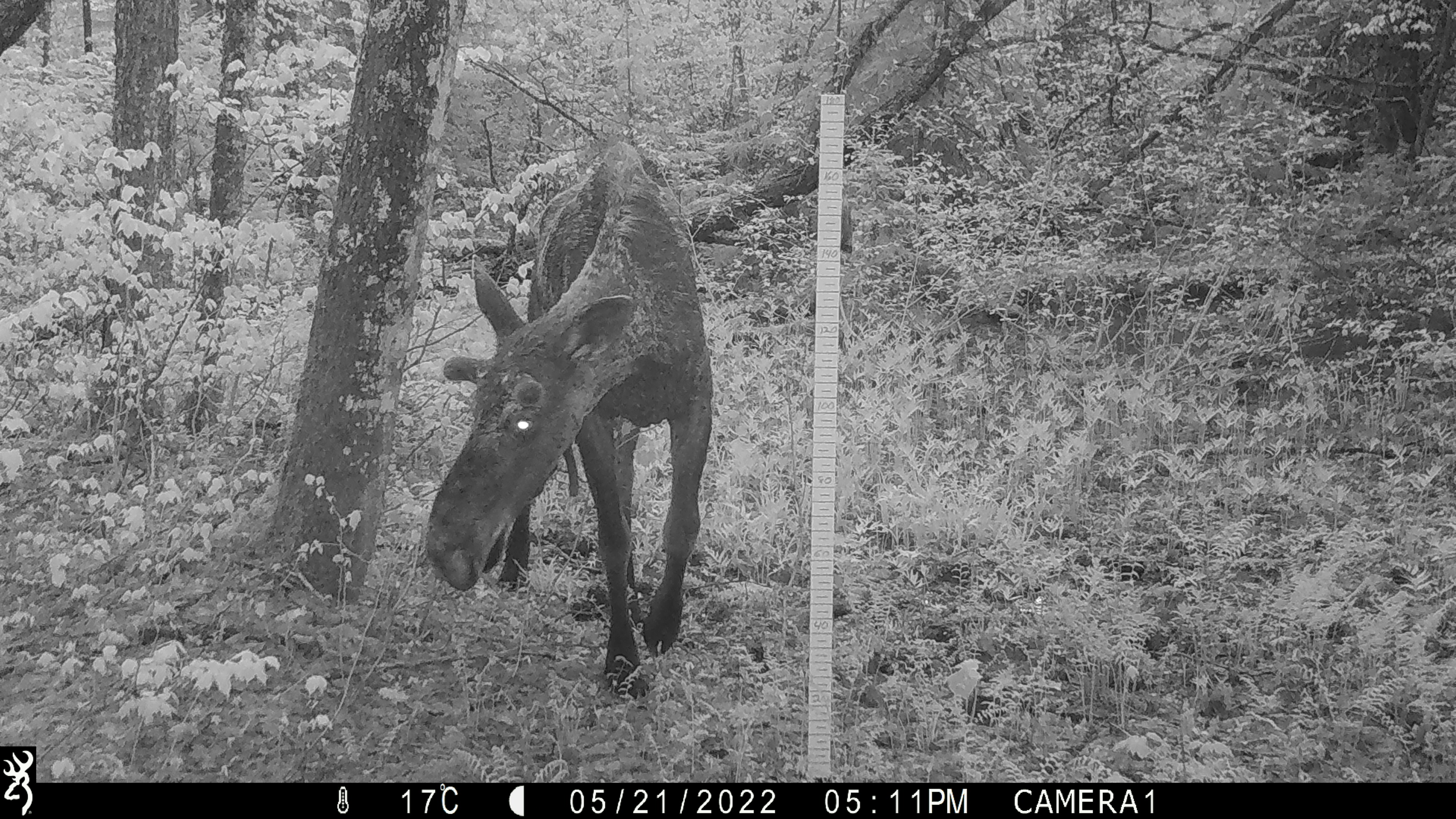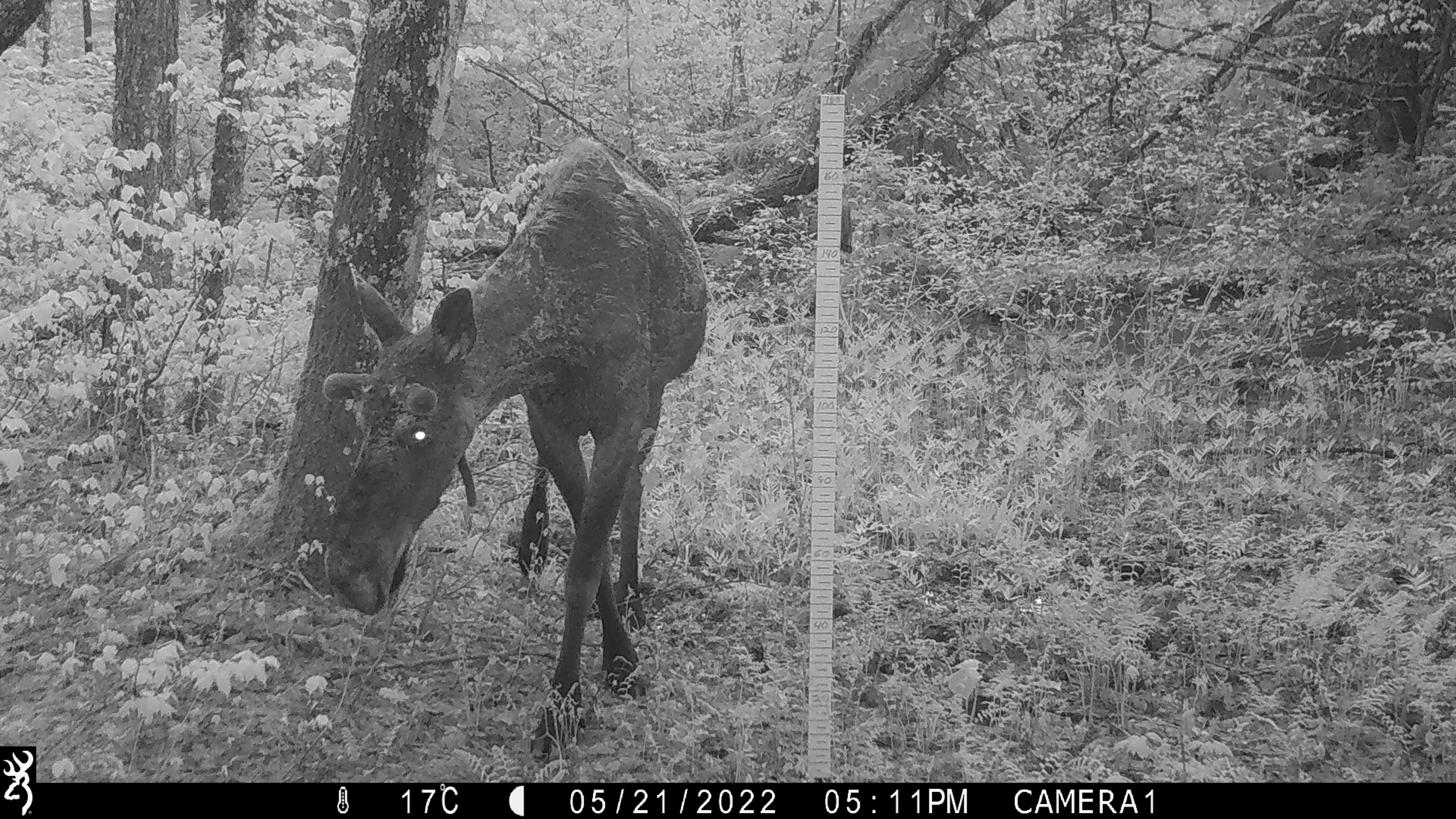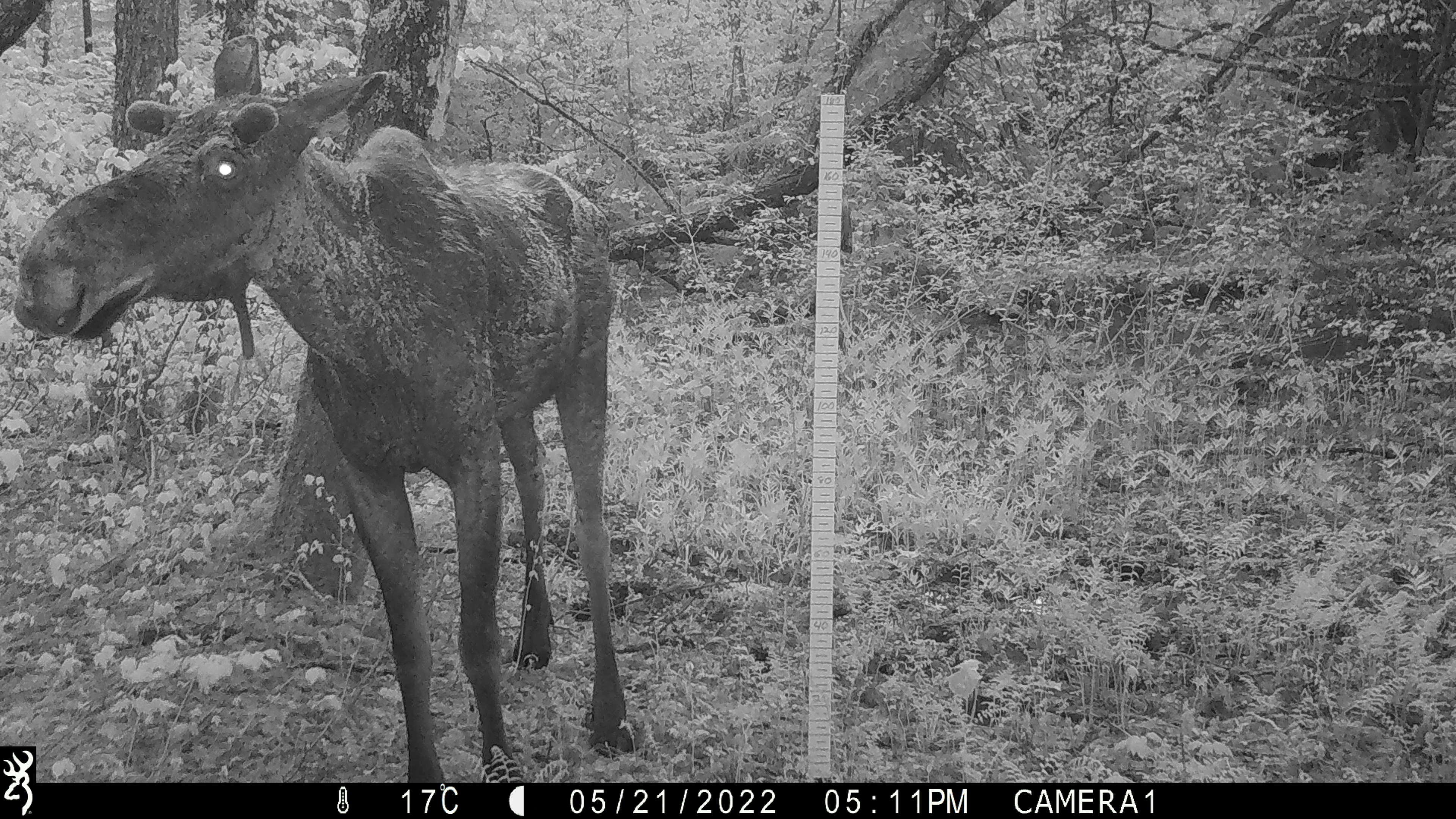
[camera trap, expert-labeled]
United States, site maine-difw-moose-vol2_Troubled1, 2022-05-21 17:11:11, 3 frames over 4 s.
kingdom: Animalia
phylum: Chordata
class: Mammalia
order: Artiodactyla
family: Cervidae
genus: Alces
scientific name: Alces alces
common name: moose